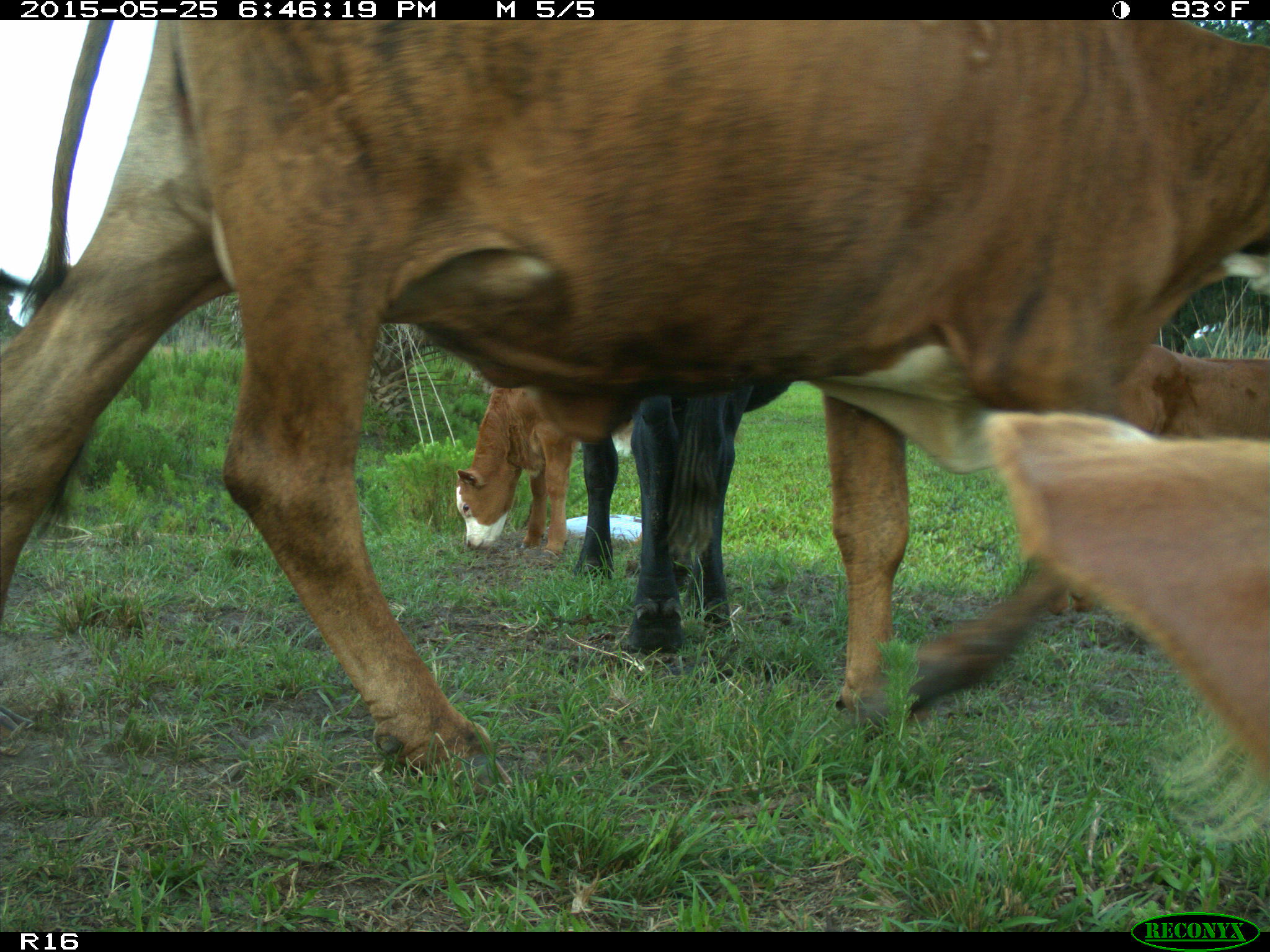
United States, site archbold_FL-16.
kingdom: Animalia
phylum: Chordata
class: Mammalia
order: Artiodactyla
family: Bovidae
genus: Bos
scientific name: Bos taurus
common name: domestic cow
Bos taurus (domestic cow).